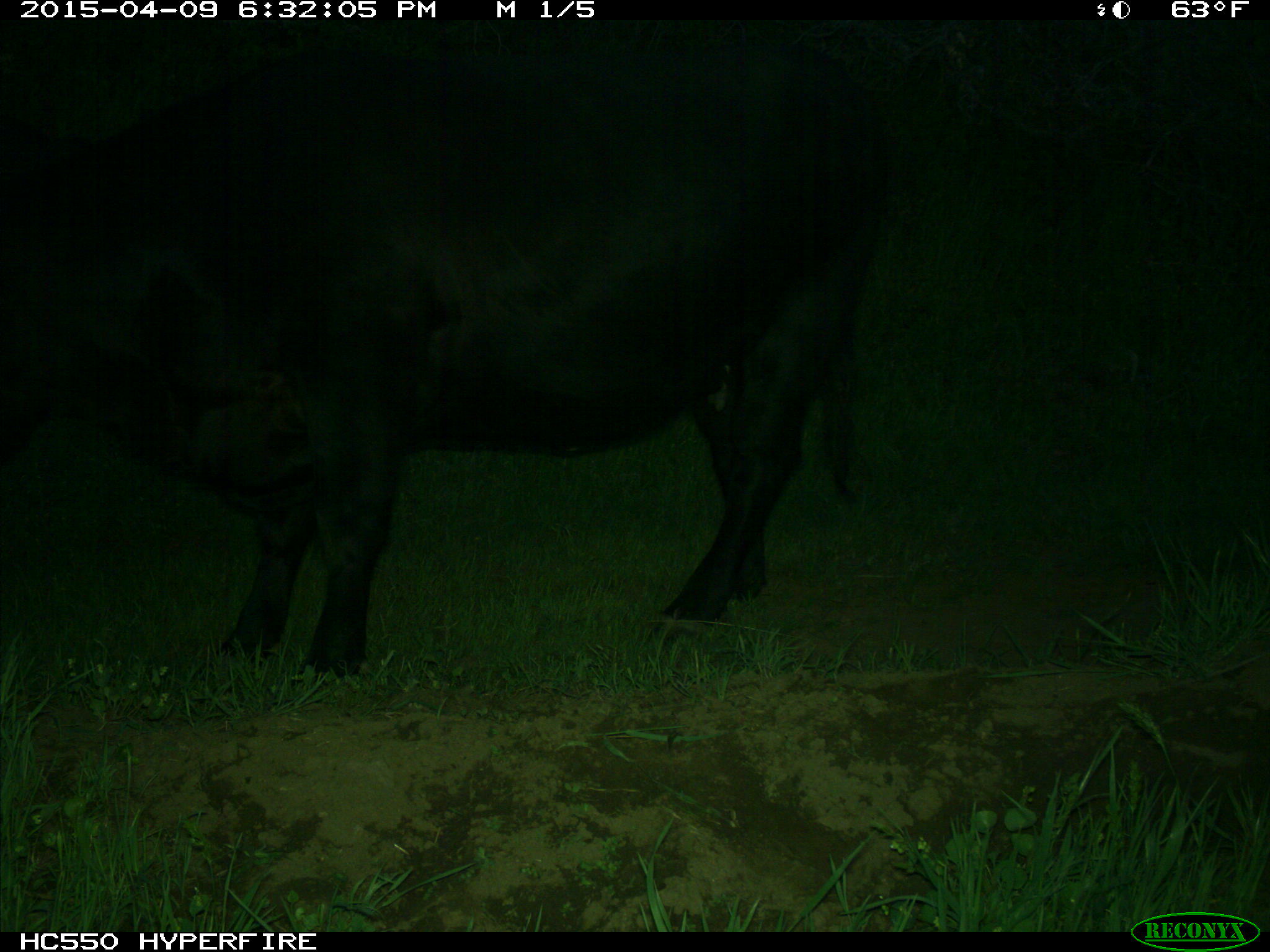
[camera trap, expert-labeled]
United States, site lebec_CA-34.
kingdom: Animalia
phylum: Chordata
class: Mammalia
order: Artiodactyla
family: Bovidae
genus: Bos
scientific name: Bos taurus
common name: domestic cow